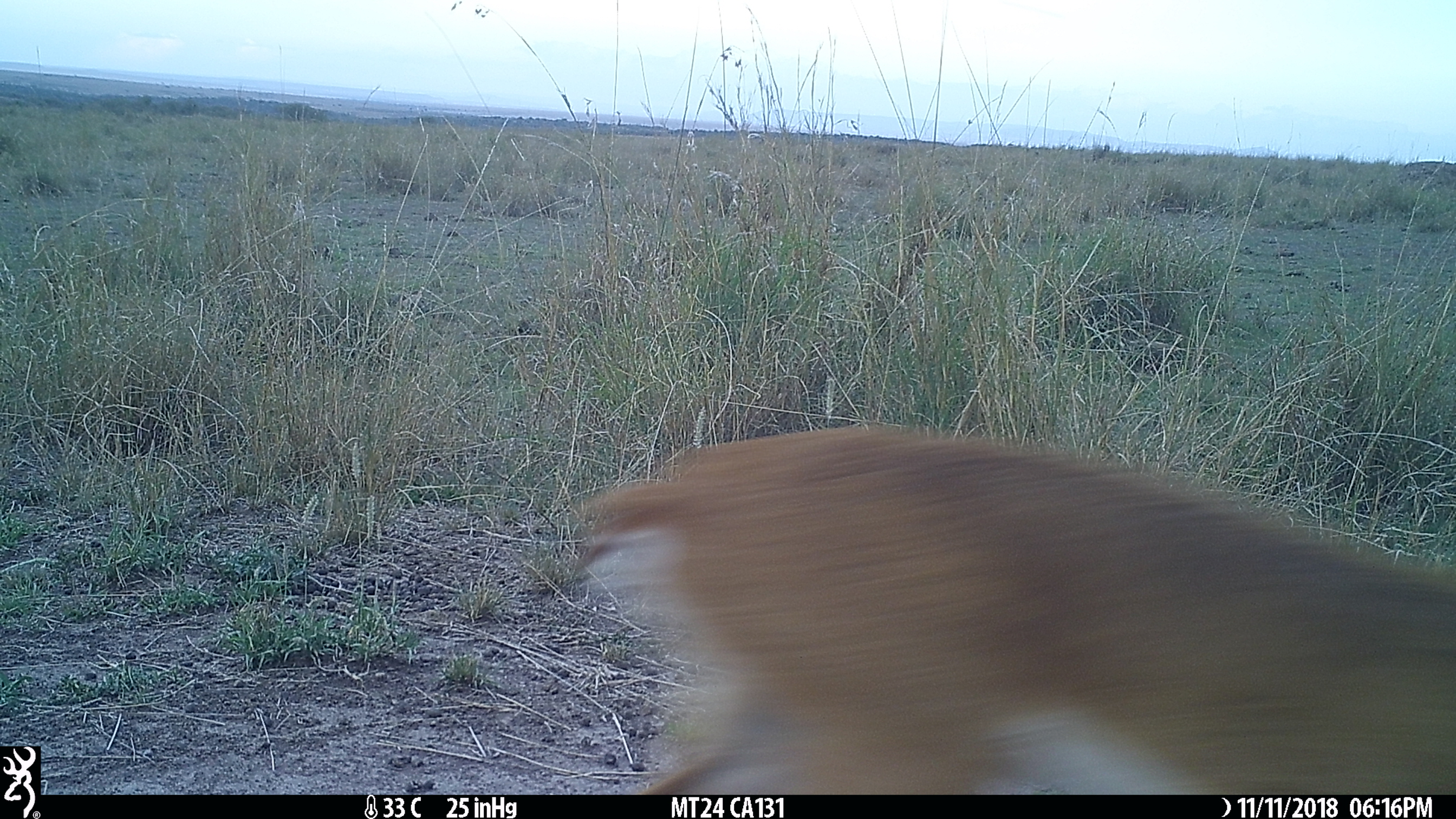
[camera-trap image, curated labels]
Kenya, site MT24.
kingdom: Animalia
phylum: Chordata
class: Mammalia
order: Artiodactyla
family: Bovidae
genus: Ourebia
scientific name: Ourebia ourebi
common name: oribi